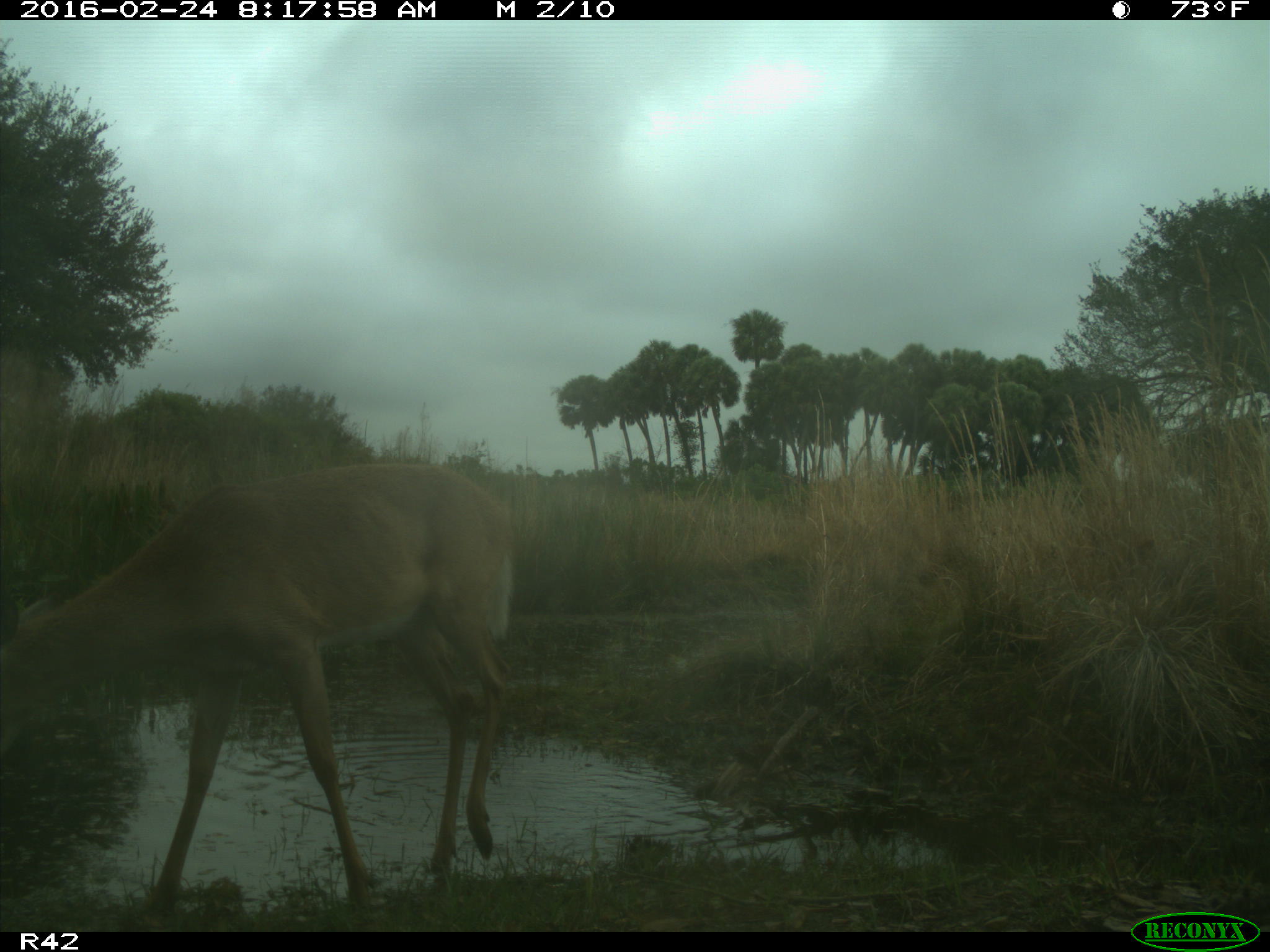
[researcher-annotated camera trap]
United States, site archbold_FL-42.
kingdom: Animalia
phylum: Chordata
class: Mammalia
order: Artiodactyla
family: Cervidae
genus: Odocoileus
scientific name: Odocoileus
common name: deer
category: unidentified deer